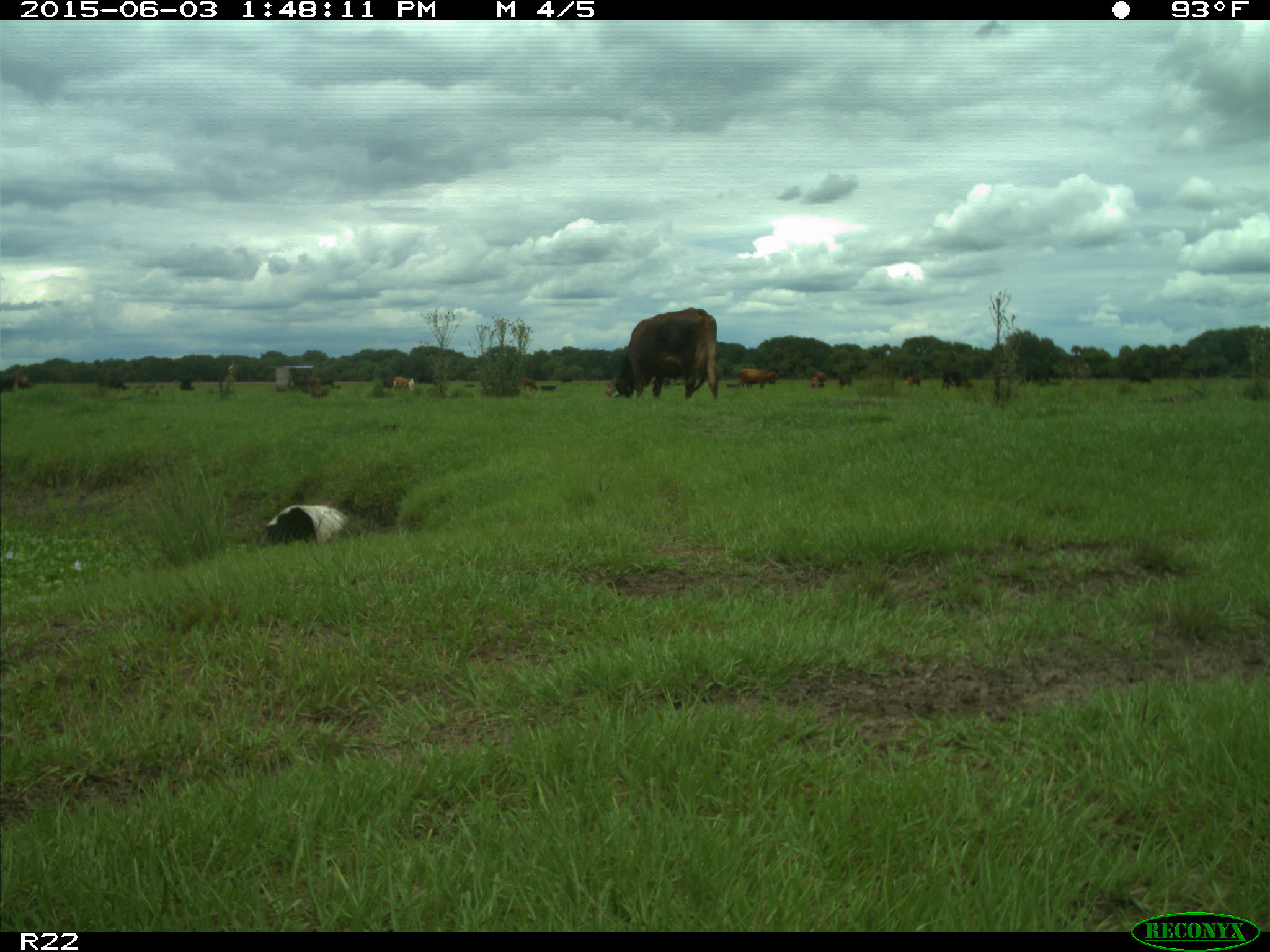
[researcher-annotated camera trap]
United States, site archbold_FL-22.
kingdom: Animalia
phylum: Chordata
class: Mammalia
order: Artiodactyla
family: Bovidae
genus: Bos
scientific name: Bos taurus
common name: domestic cow